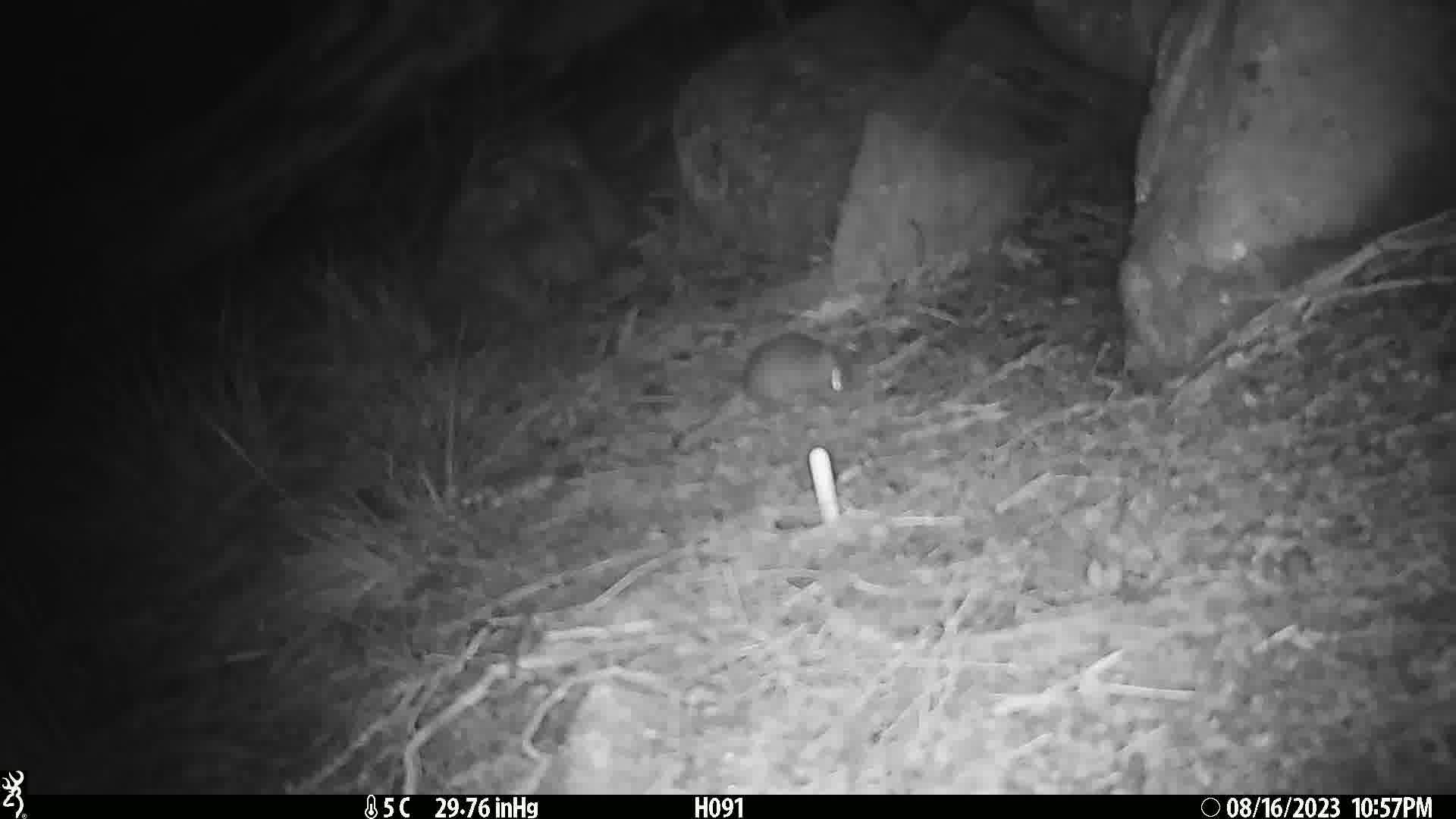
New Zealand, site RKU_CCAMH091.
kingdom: Animalia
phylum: Chordata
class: Mammalia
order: Rodentia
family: Muridae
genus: Rattus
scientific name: Rattus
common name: rat